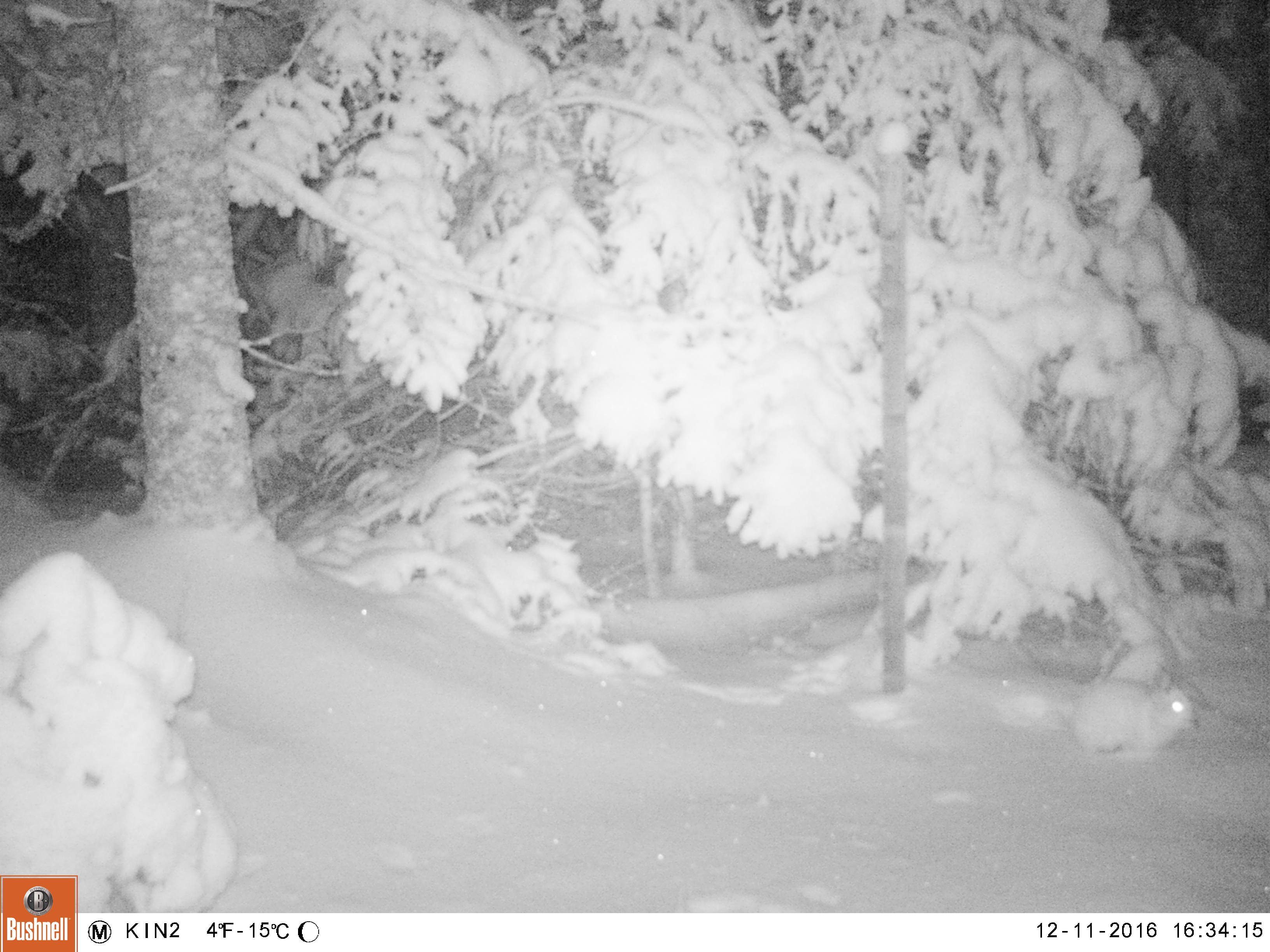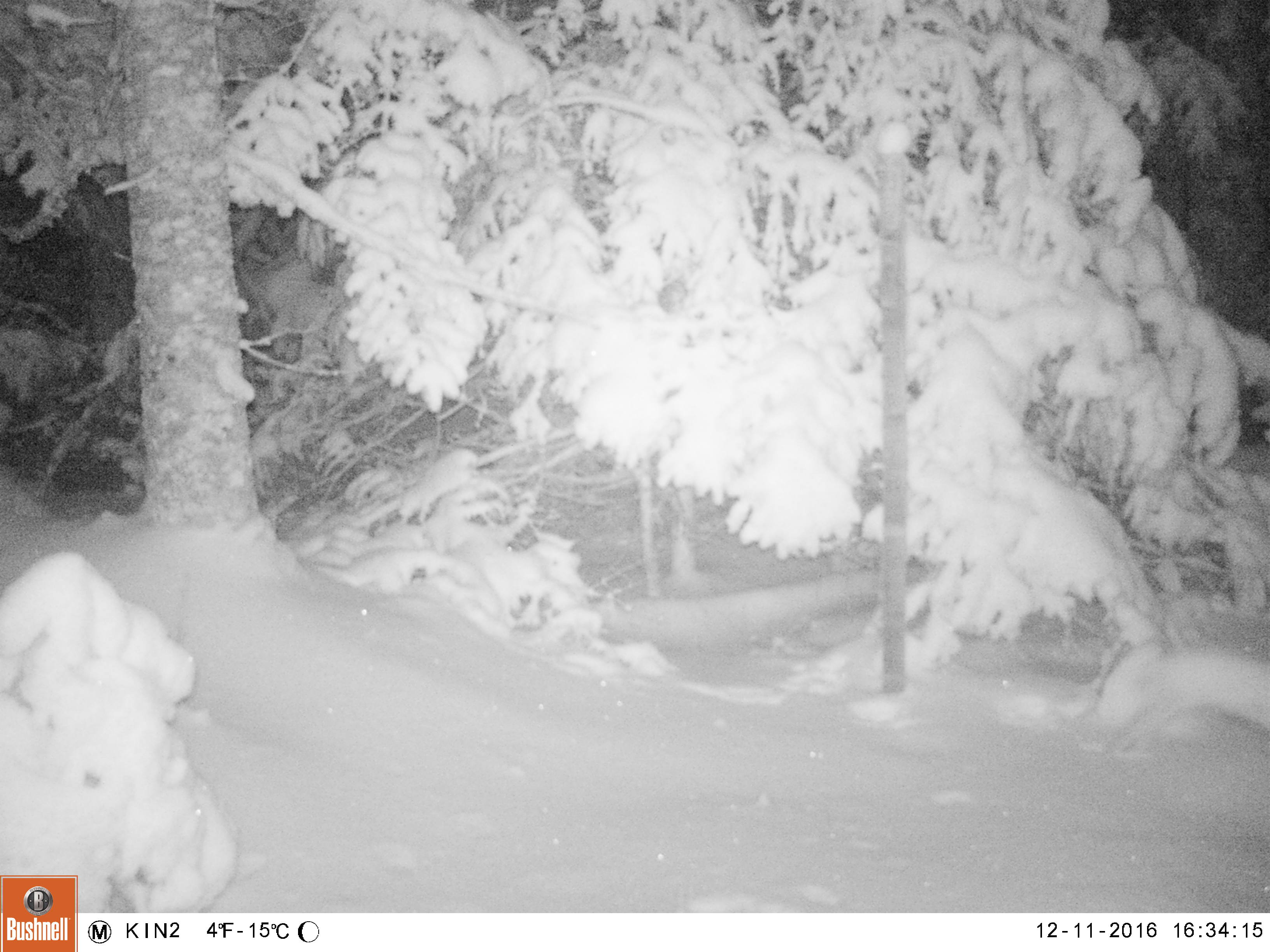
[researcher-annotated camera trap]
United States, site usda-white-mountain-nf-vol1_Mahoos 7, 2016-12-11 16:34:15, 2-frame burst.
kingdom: Animalia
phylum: Chordata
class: Mammalia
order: Lagomorpha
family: Leporidae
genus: Lepus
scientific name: Lepus americanus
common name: snowshoe hare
Snowshoe hare (Lepus americanus).